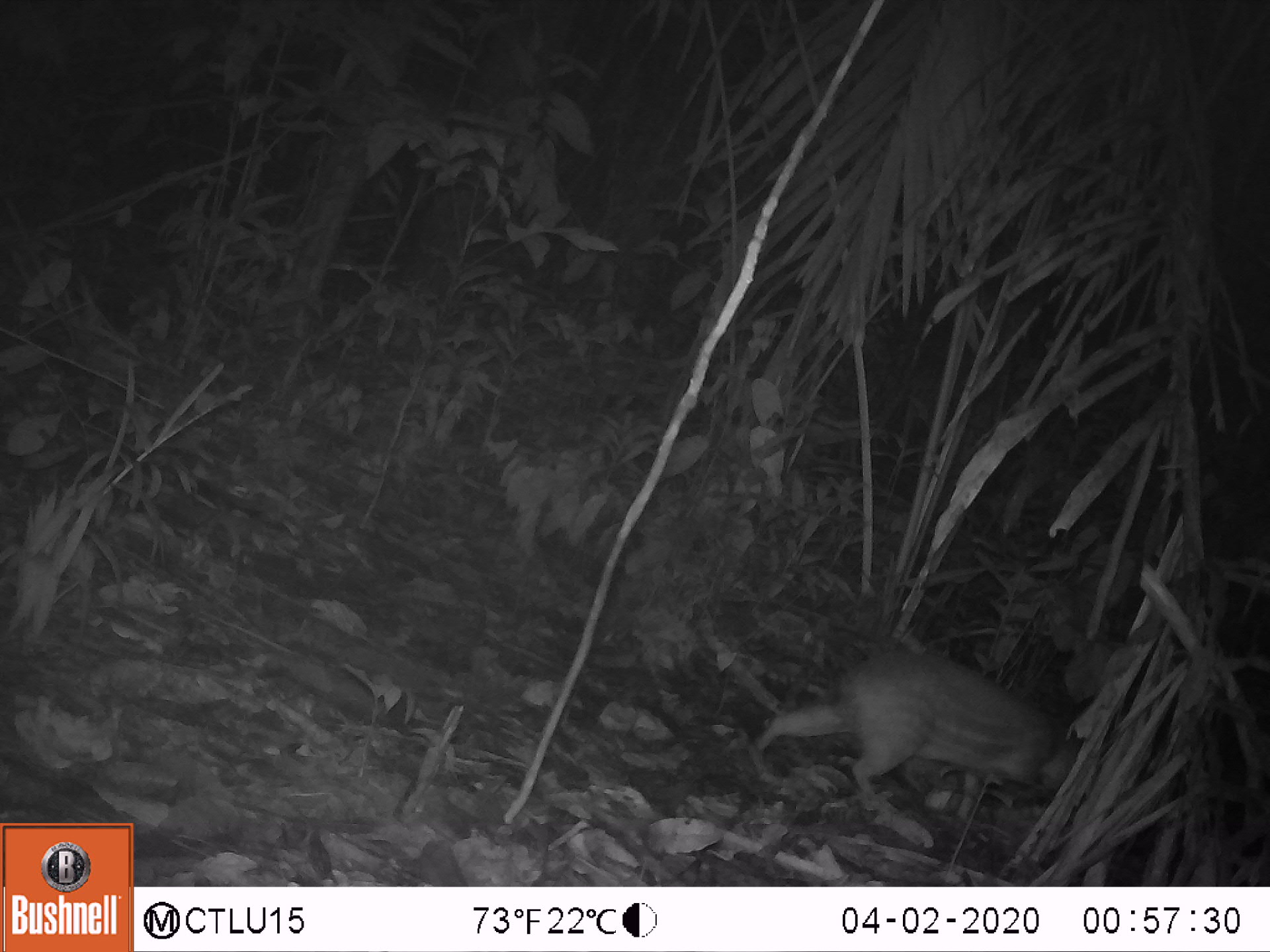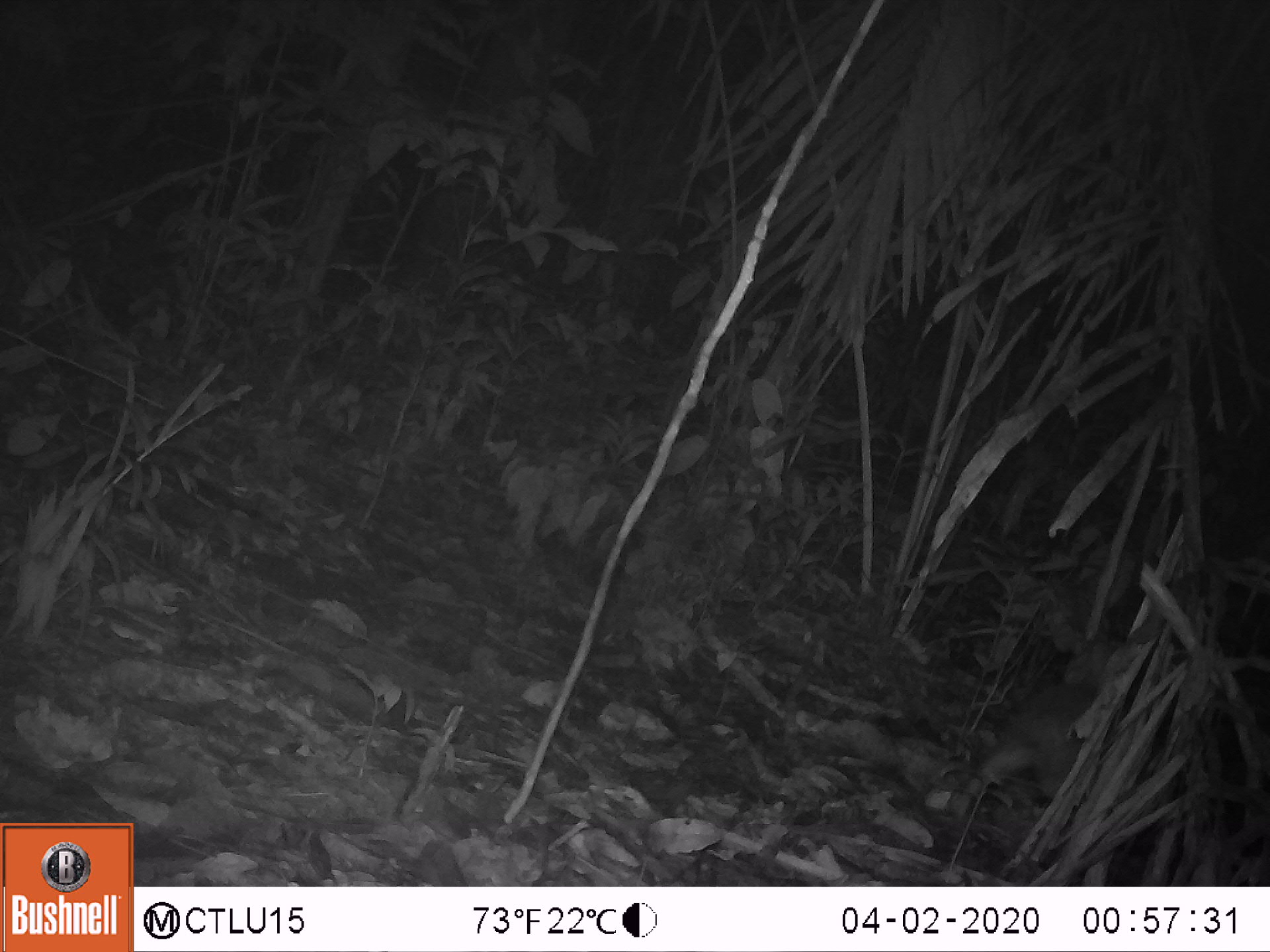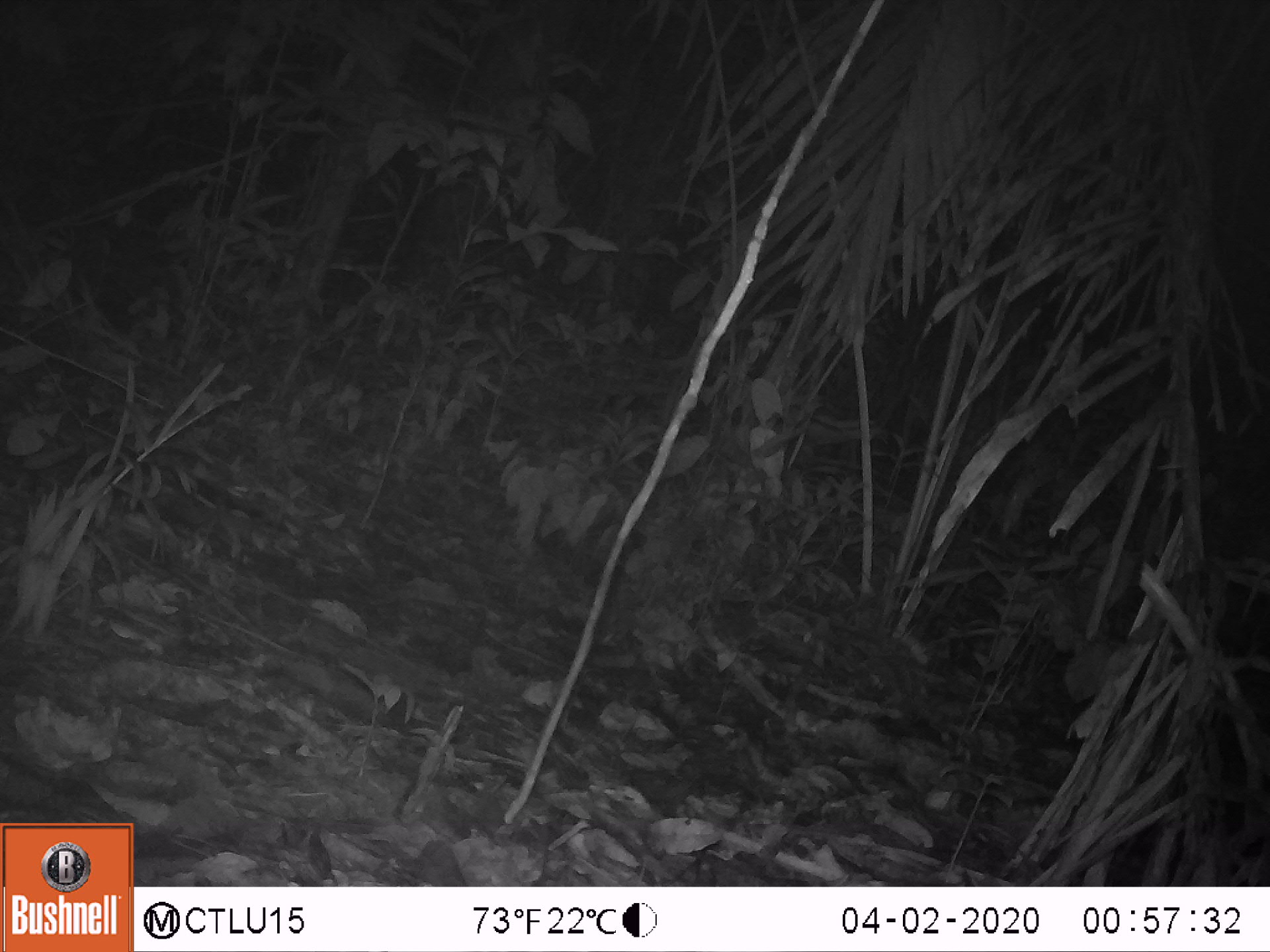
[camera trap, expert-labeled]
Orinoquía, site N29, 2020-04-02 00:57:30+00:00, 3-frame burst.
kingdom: Animalia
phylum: Chordata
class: Mammalia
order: Rodentia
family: Cuniculidae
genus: Cuniculus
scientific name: Cuniculus paca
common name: spotted paca